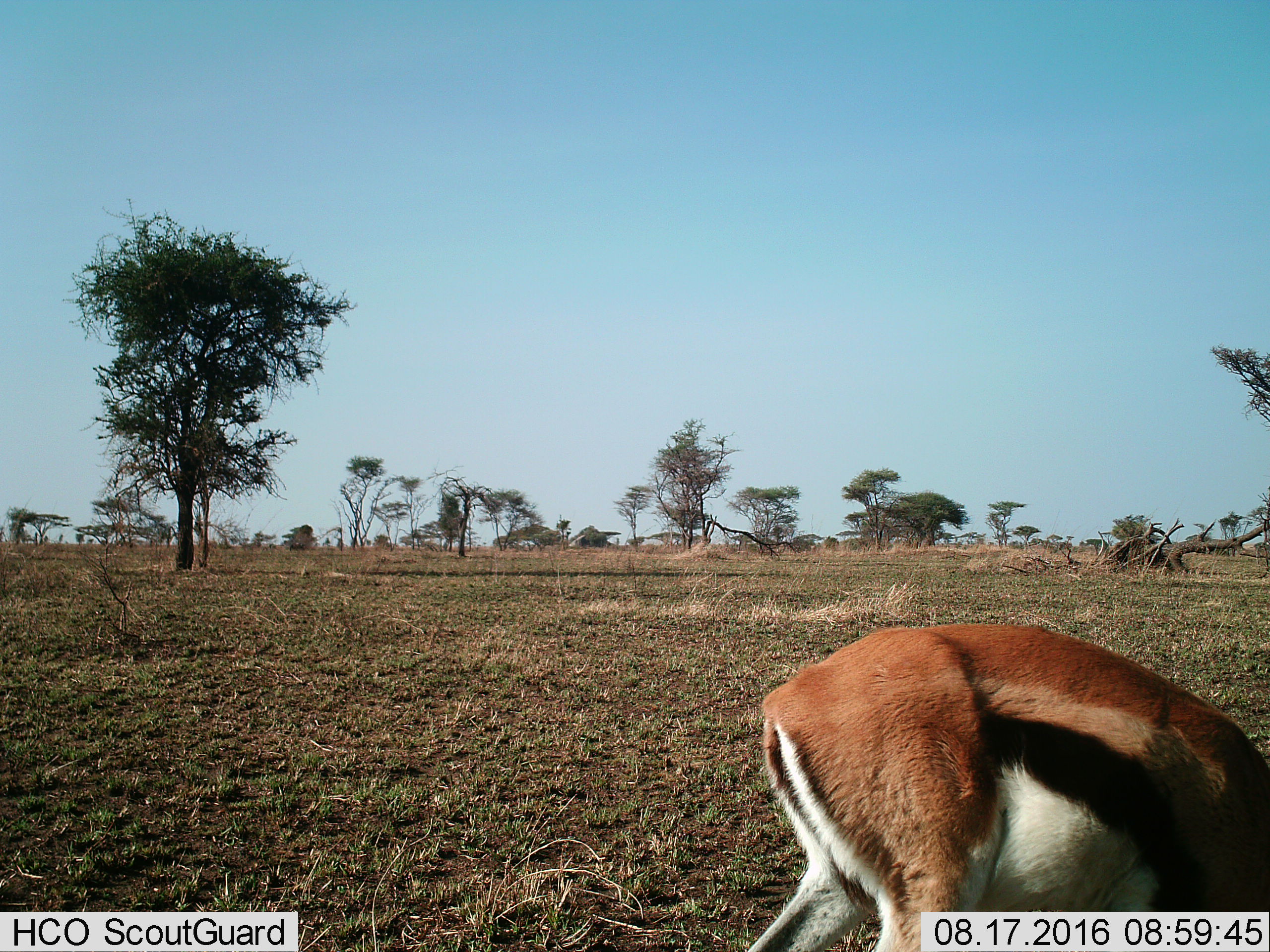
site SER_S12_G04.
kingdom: Animalia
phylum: Chordata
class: Mammalia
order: Artiodactyla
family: Bovidae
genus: Eudorcas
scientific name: Eudorcas thomsonii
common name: thomson's gazelle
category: gazellethomsons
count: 1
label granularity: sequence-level